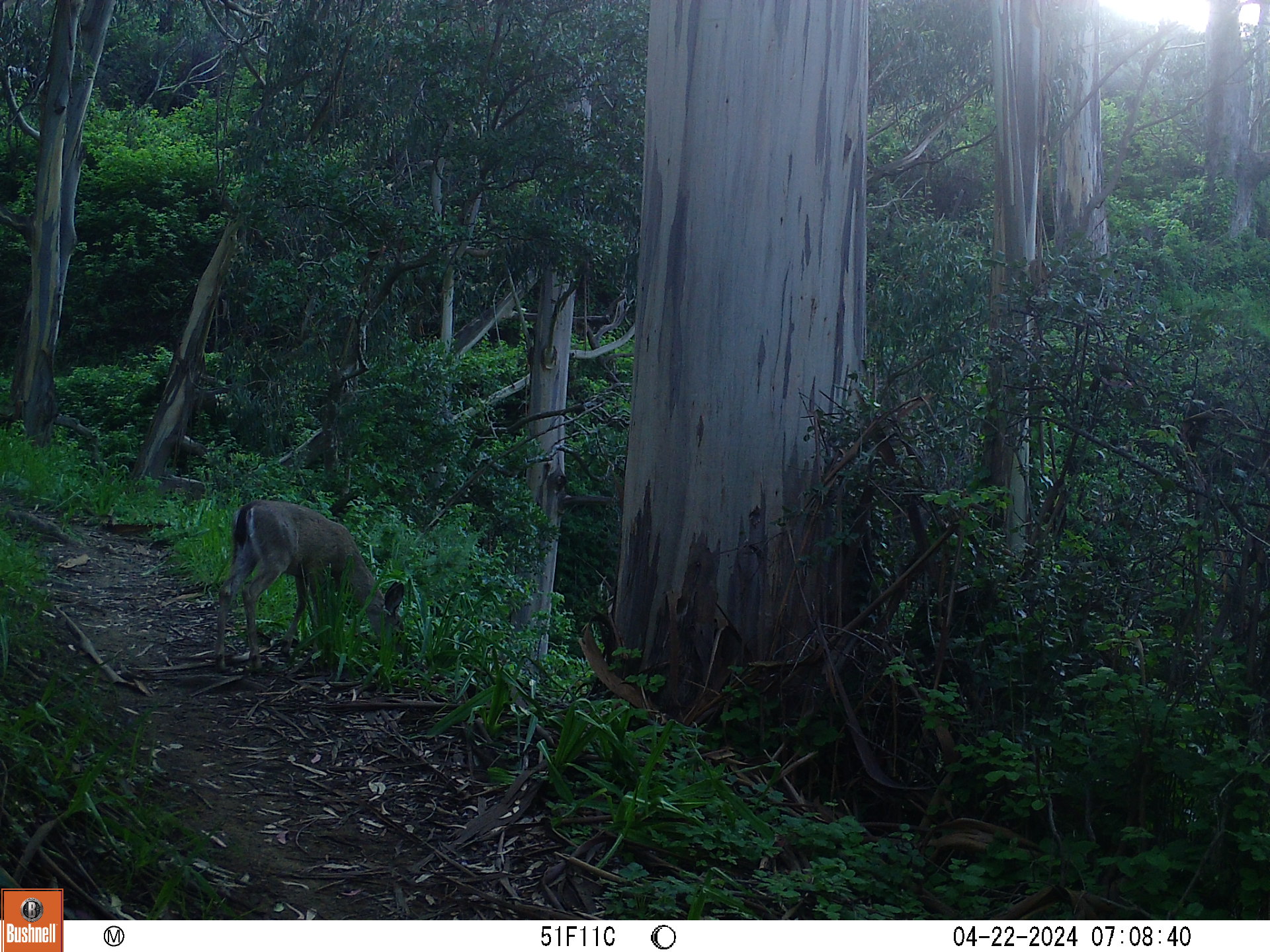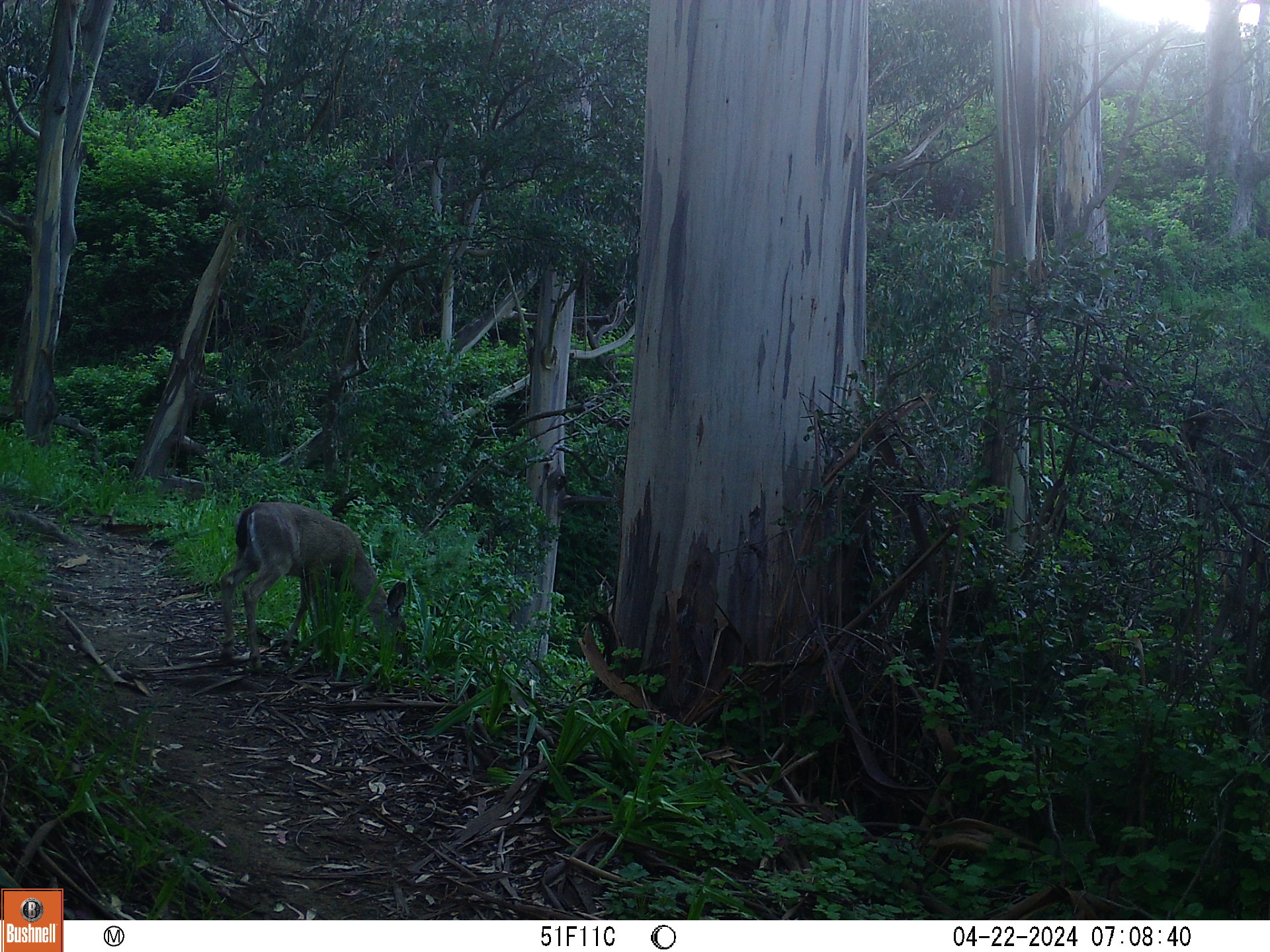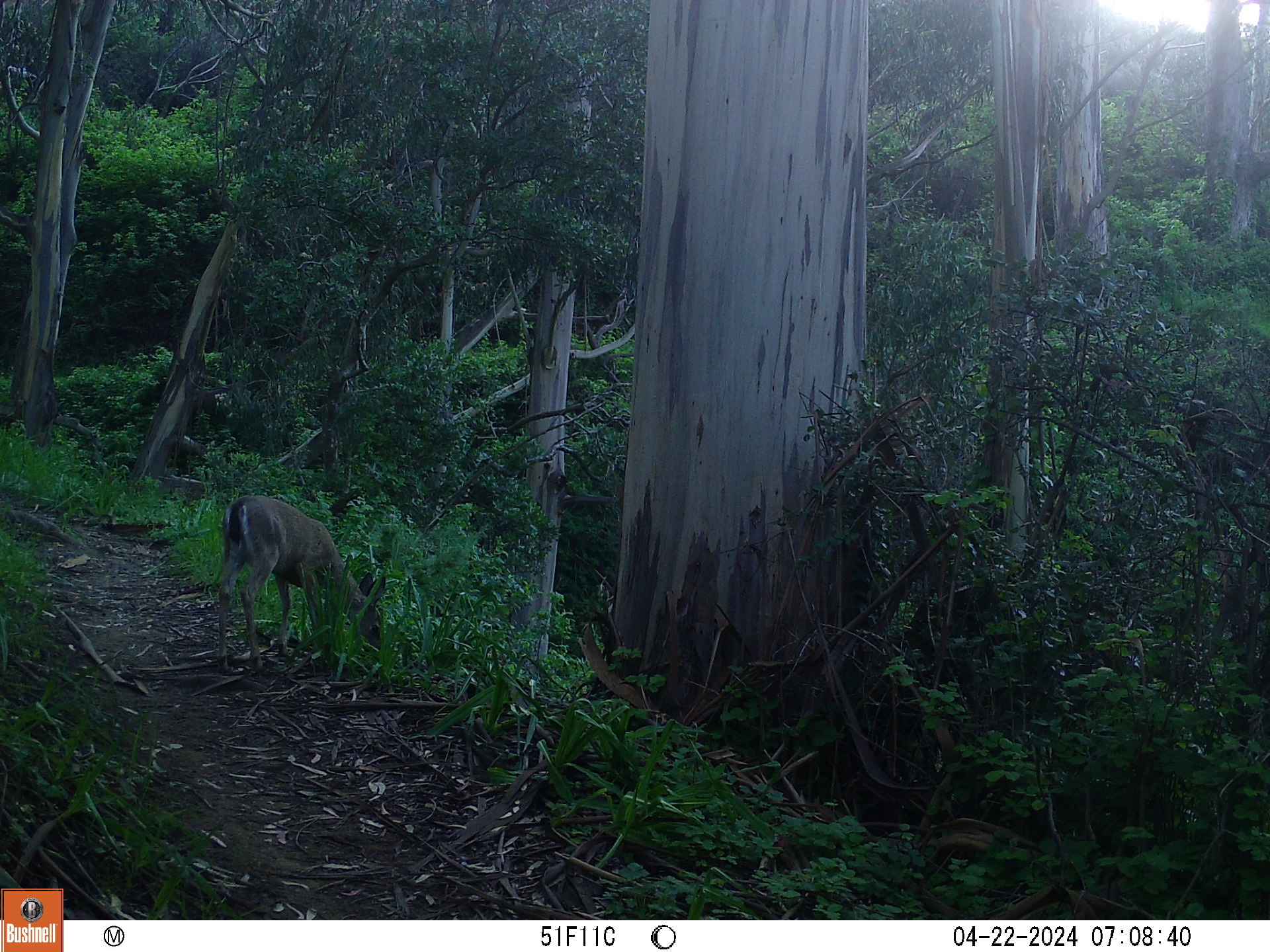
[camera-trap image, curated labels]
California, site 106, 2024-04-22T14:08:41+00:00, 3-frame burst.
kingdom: Animalia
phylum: Chordata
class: Mammalia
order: Artiodactyla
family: Cervidae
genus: Odocoileus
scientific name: Odocoileus hemionus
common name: mule deer